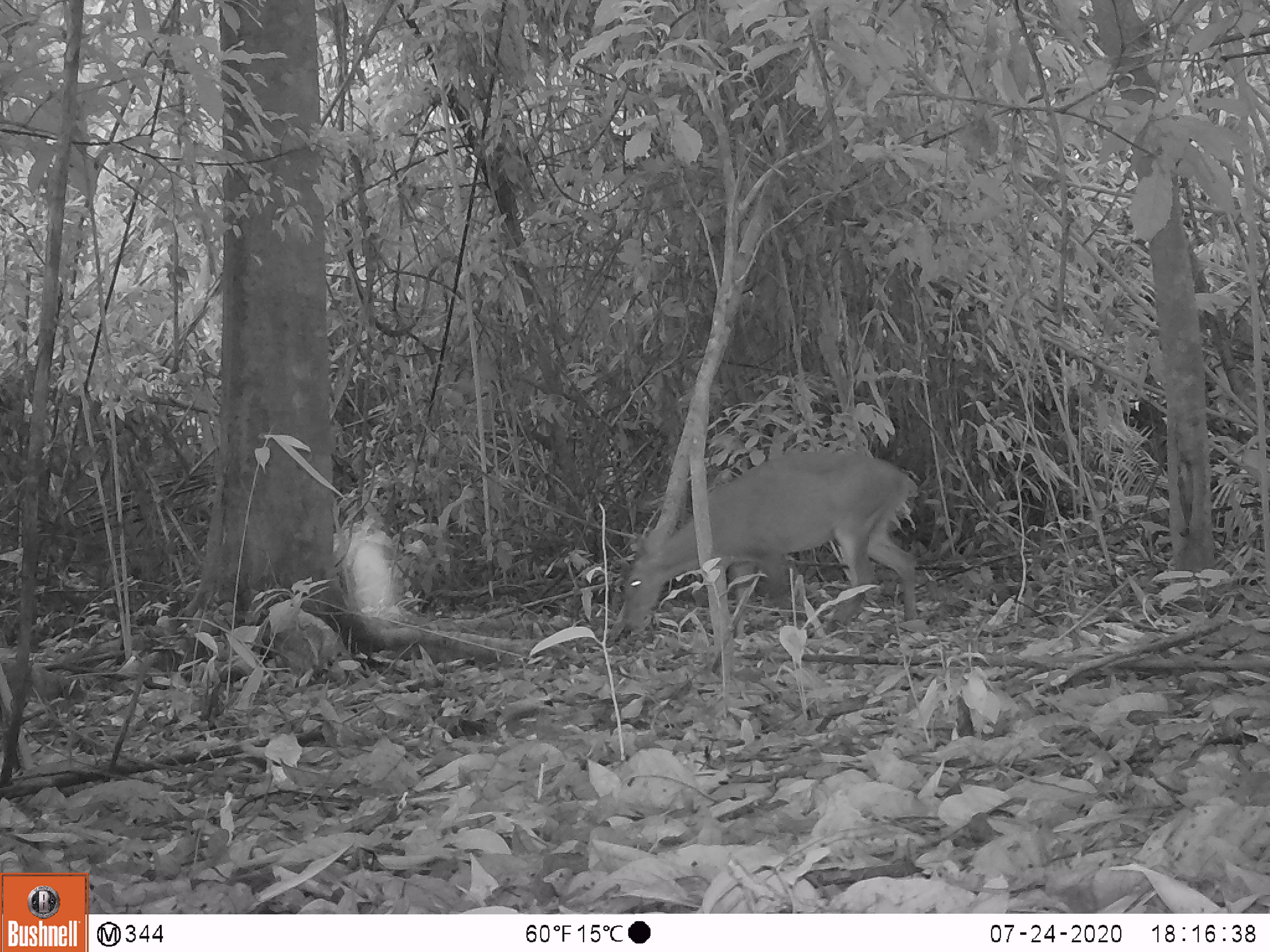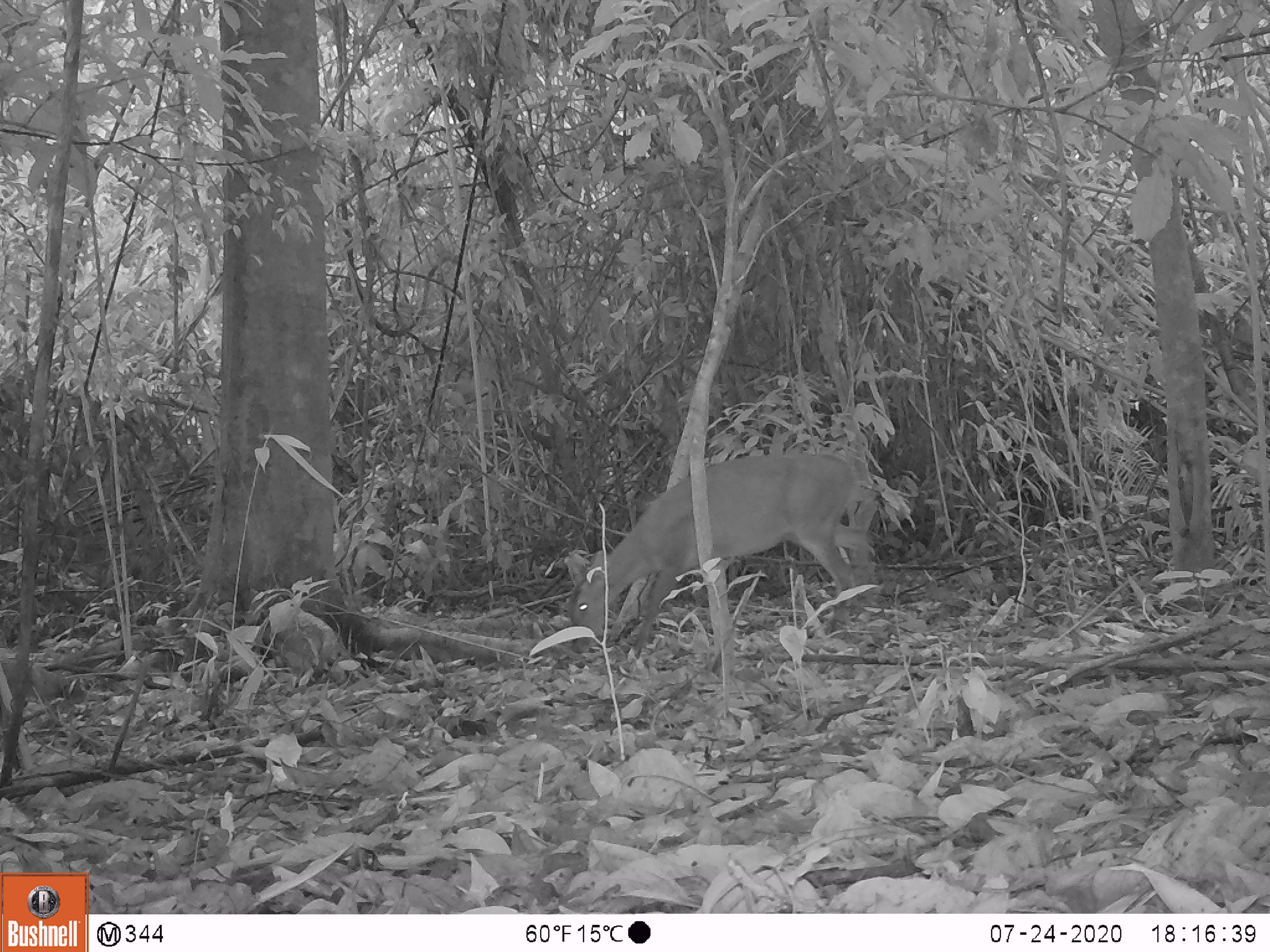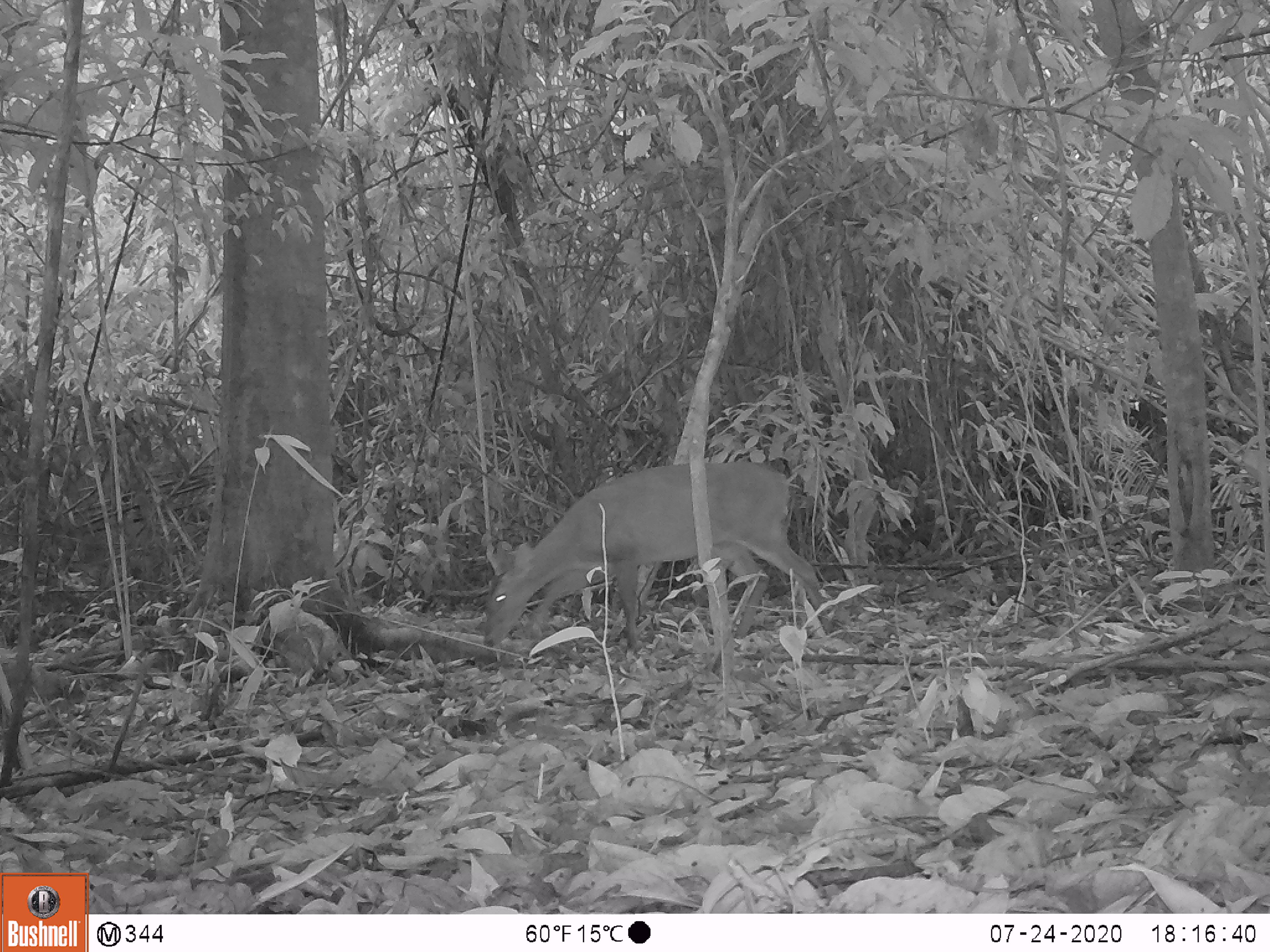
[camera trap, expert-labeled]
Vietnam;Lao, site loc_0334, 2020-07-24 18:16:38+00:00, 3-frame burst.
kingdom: Animalia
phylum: Chordata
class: Mammalia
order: Artiodactyla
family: Cervidae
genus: Muntiacus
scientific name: Muntiacus vuquangensis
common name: large-antlered muntjac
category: large antlered muntjac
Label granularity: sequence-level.